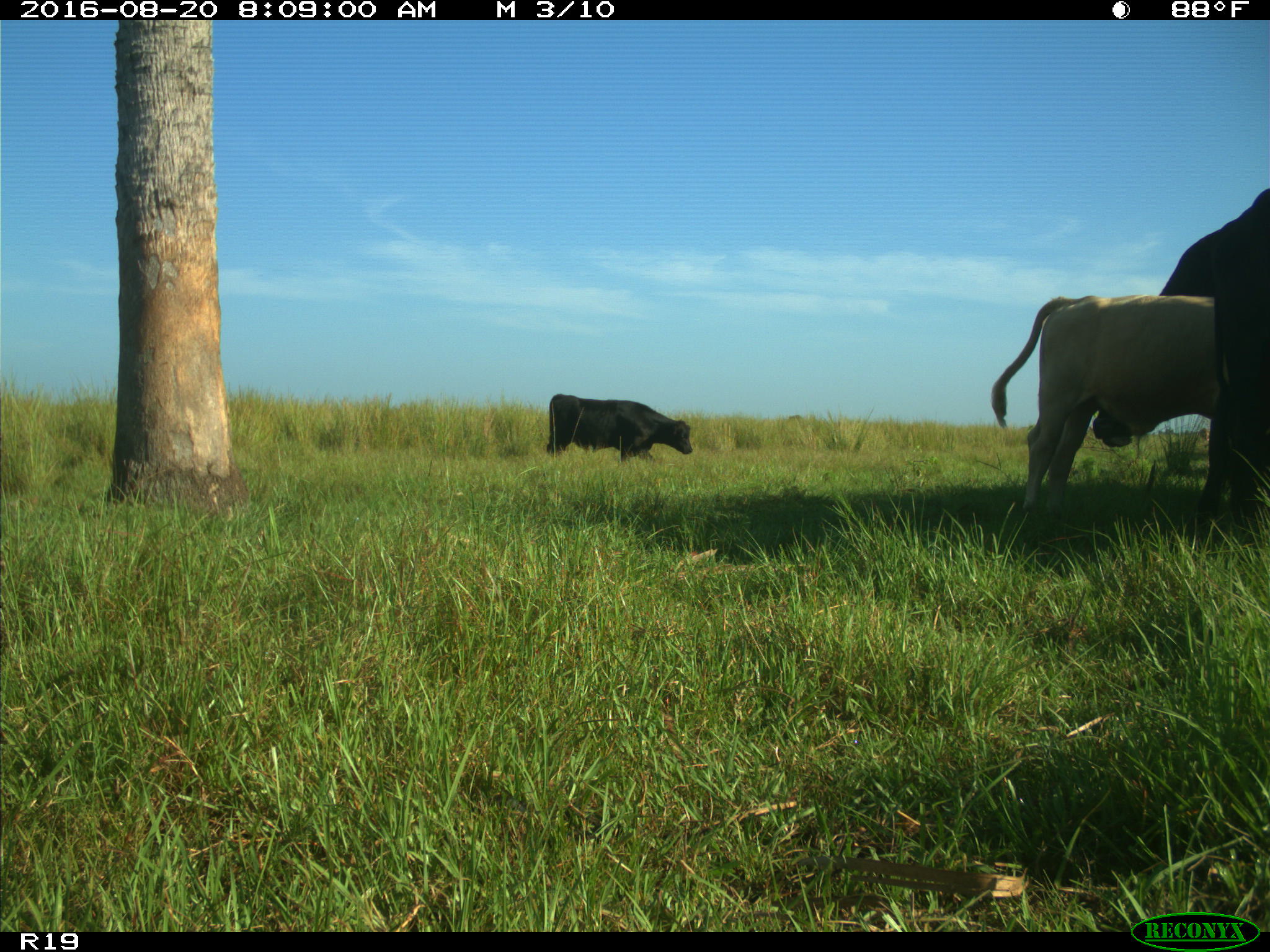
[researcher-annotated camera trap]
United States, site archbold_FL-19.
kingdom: Animalia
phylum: Chordata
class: Mammalia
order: Artiodactyla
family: Bovidae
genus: Bos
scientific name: Bos taurus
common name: domestic cow